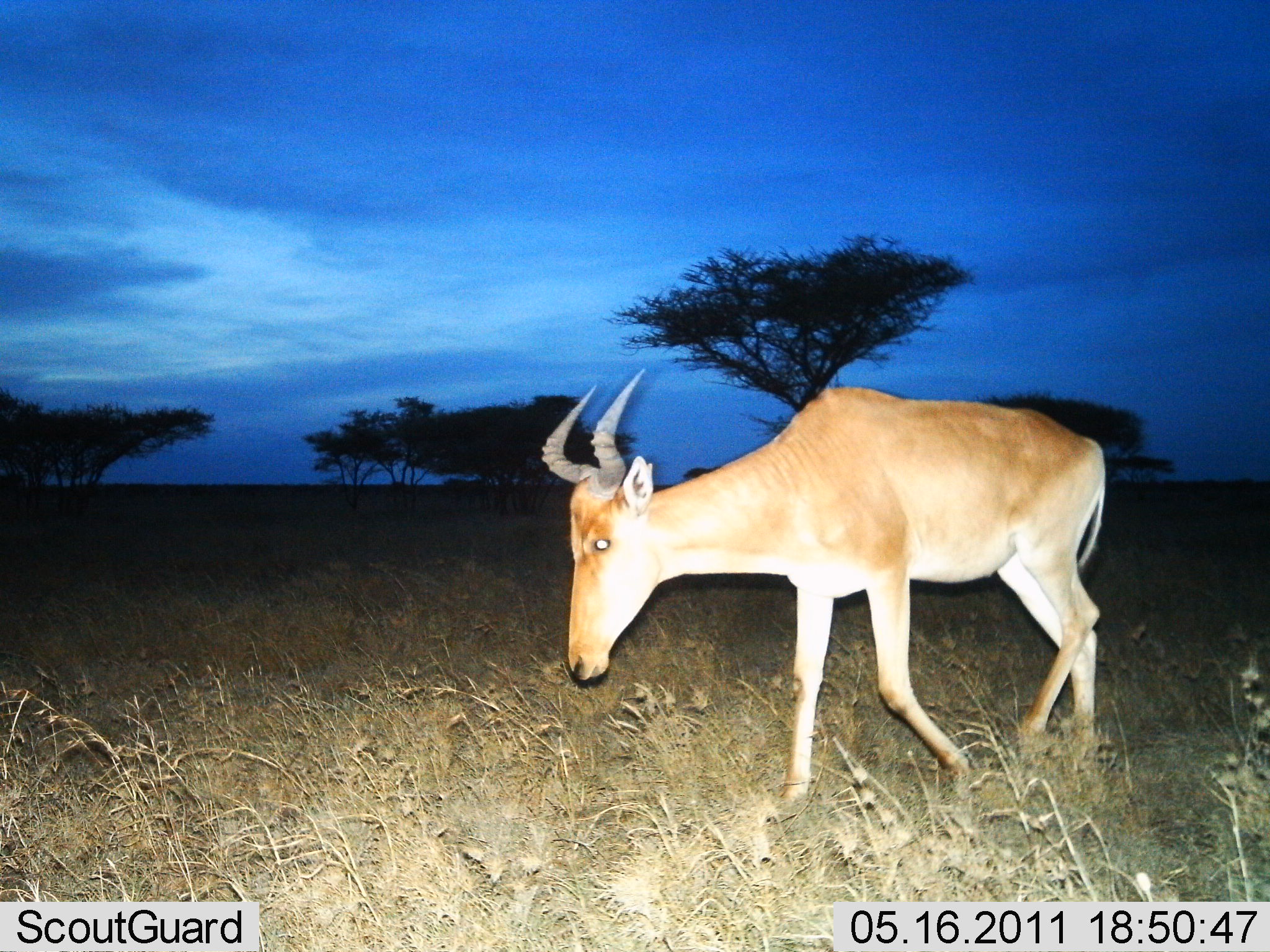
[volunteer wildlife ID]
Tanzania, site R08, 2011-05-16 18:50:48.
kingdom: Animalia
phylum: Chordata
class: Mammalia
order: Artiodactyla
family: Bovidae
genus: Alcelaphus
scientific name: Alcelaphus buselaphus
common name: hartebeest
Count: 1.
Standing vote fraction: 8%.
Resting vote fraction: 0%.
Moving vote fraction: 92%.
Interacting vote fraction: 0%.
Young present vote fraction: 0%.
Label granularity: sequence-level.